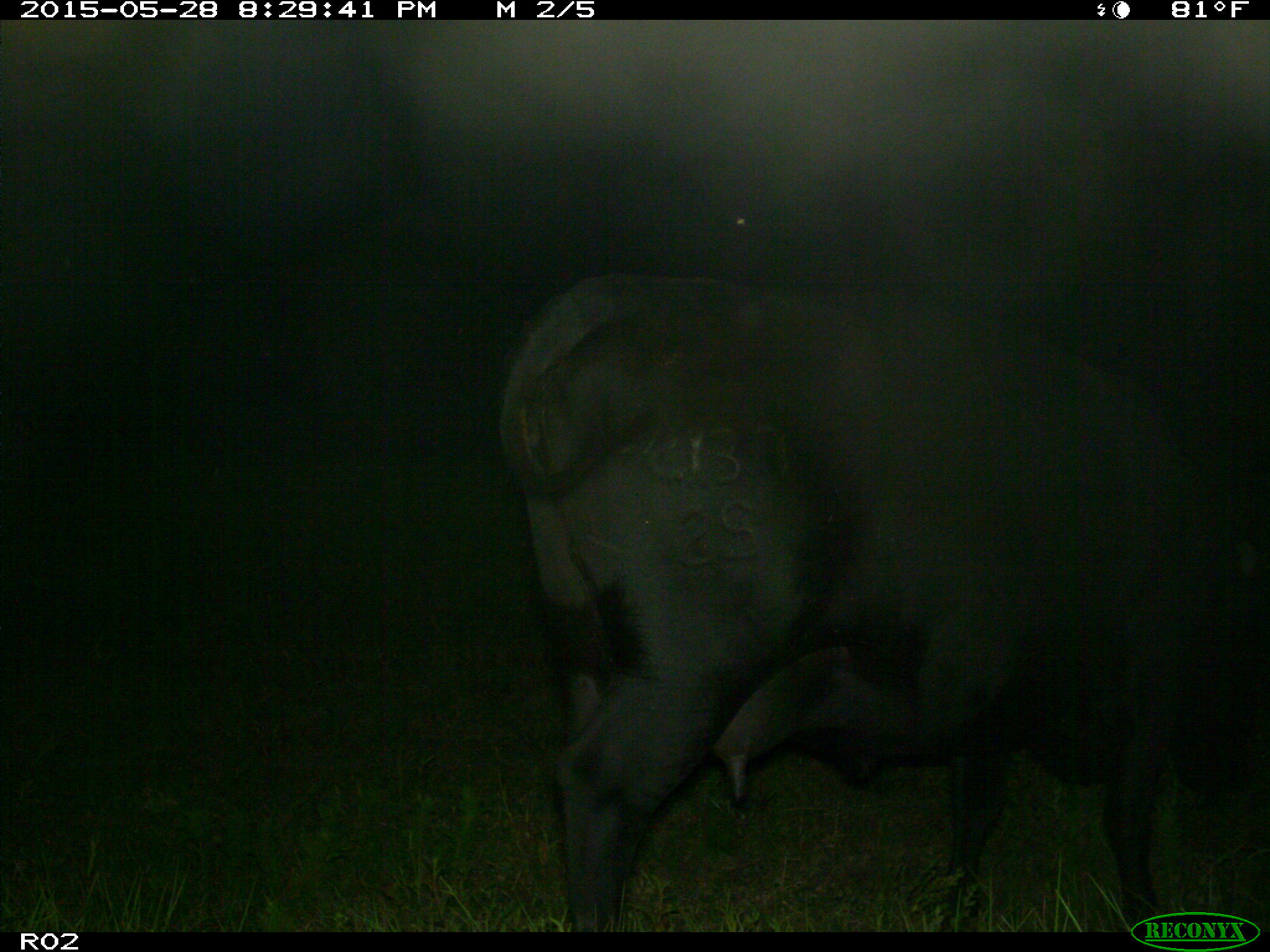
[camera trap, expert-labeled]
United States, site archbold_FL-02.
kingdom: Animalia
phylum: Chordata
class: Mammalia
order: Artiodactyla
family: Bovidae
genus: Bos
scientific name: Bos taurus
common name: domestic cow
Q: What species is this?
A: Bos taurus (domestic cow).